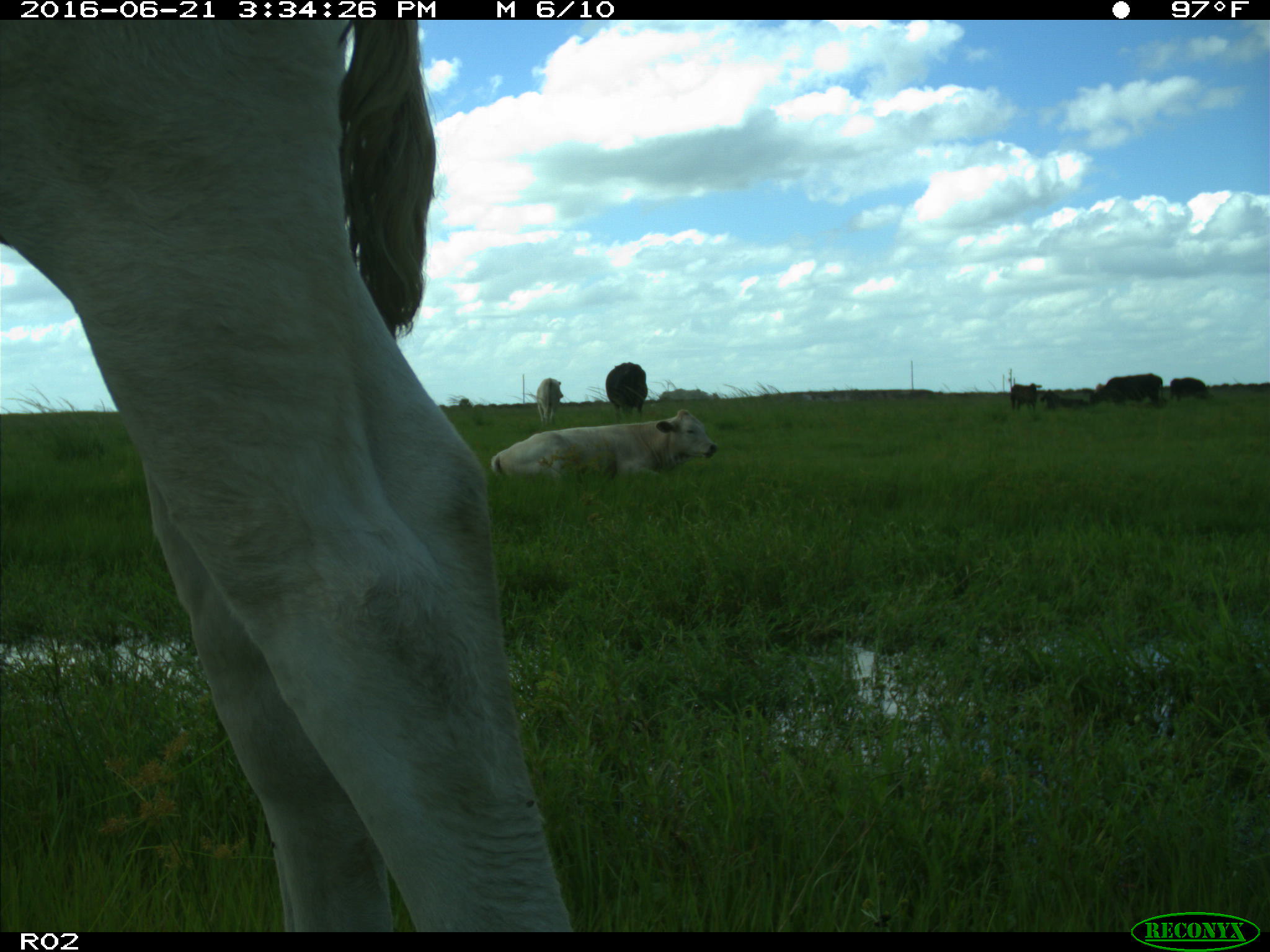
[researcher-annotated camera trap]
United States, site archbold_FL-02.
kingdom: Animalia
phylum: Chordata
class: Mammalia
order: Artiodactyla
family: Bovidae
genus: Bos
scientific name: Bos taurus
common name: domestic cow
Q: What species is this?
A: Bos taurus (domestic cow).